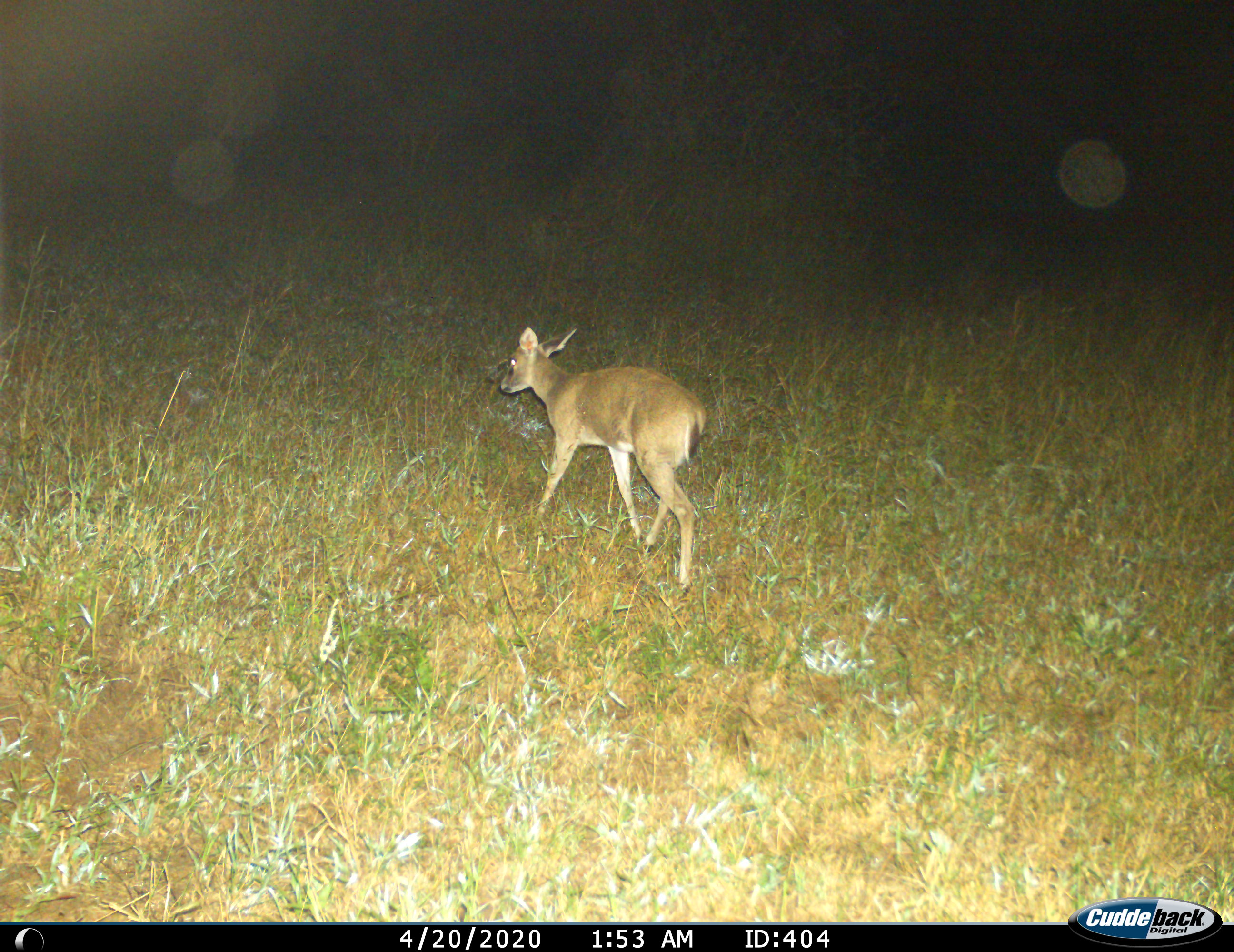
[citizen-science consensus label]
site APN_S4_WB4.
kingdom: Animalia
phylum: Chordata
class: Mammalia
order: Artiodactyla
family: Bovidae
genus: Sylvicapra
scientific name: Sylvicapra grimmia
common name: common duiker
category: duikercommongrey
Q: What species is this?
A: Duikercommongrey (common duiker) (Sylvicapra grimmia).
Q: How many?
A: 1.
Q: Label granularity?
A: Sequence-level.